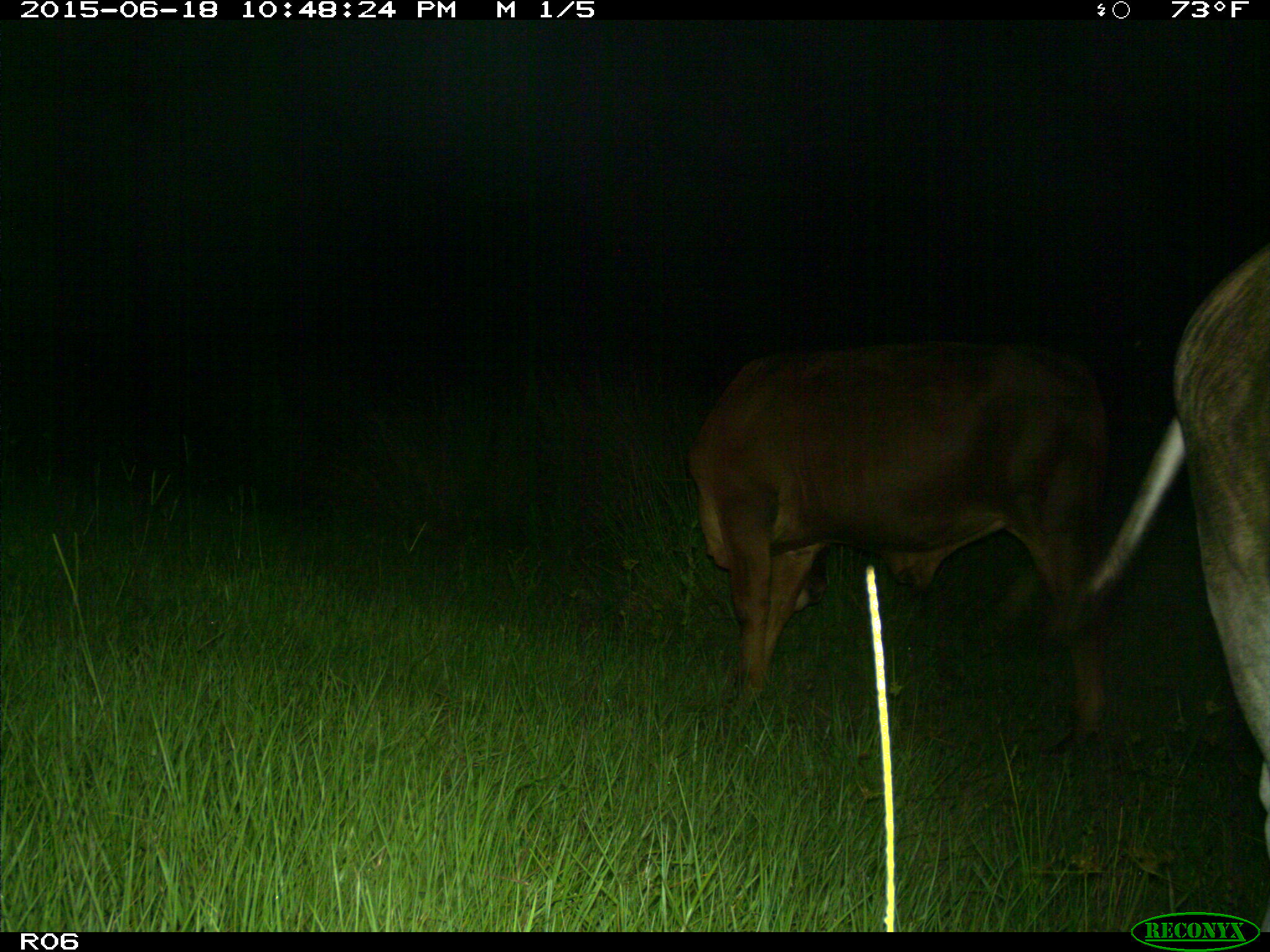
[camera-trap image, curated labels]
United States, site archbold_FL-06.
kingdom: Animalia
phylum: Chordata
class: Mammalia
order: Artiodactyla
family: Bovidae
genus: Bos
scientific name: Bos taurus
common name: domestic cow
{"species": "Bos taurus (domestic cow)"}